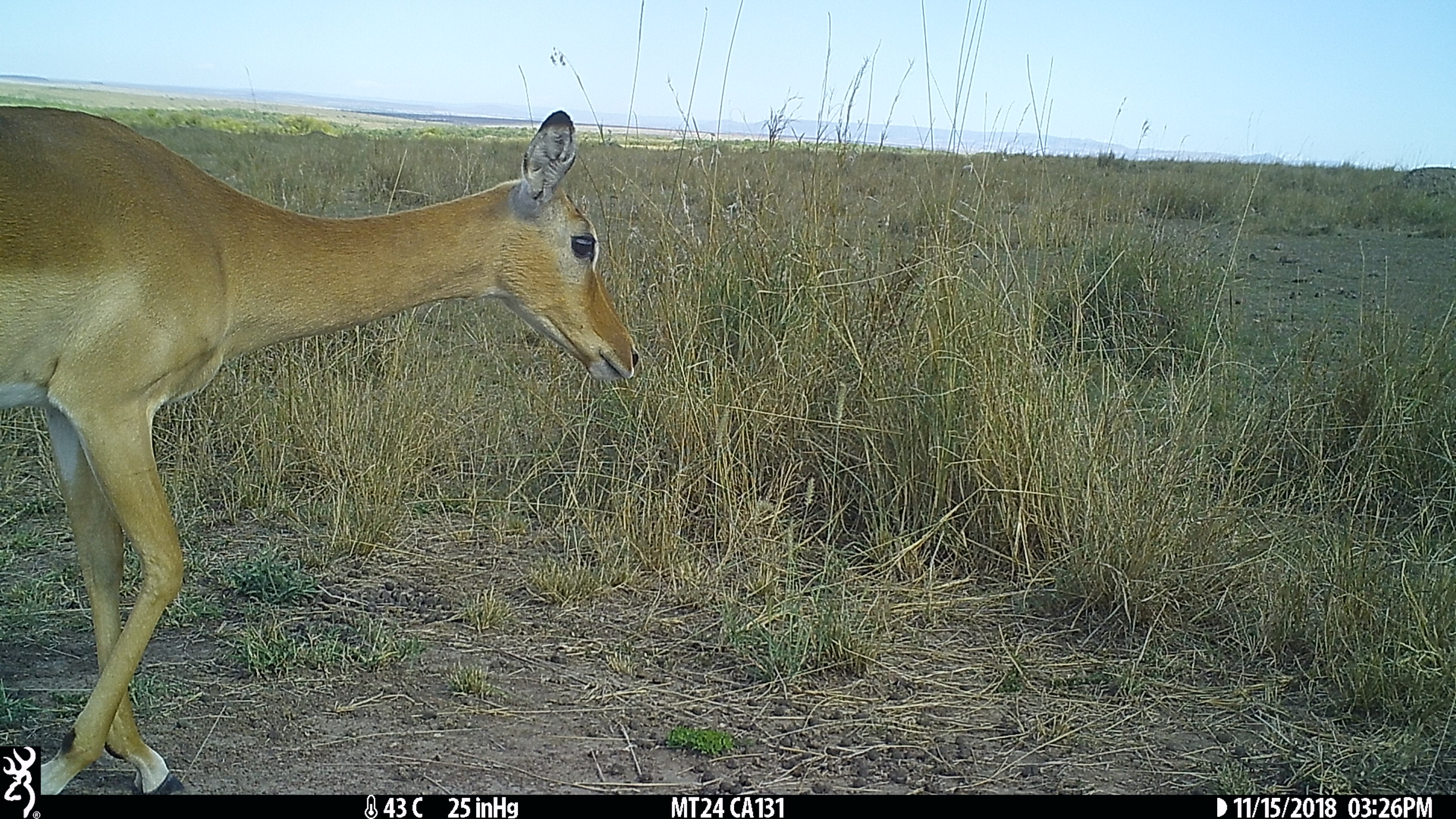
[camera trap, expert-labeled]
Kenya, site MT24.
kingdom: Animalia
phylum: Chordata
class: Mammalia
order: Artiodactyla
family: Bovidae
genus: Aepyceros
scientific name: Aepyceros melampus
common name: impala